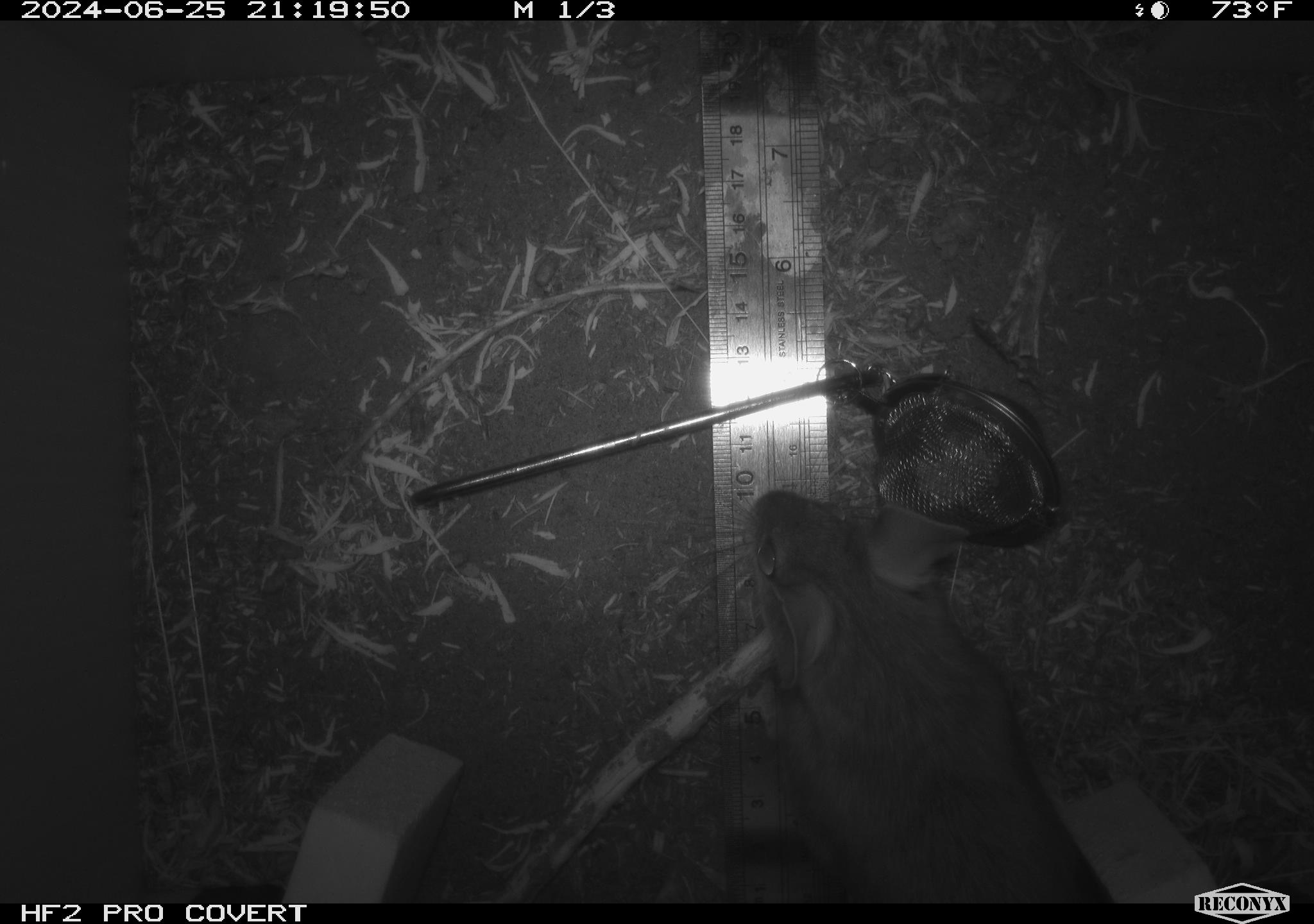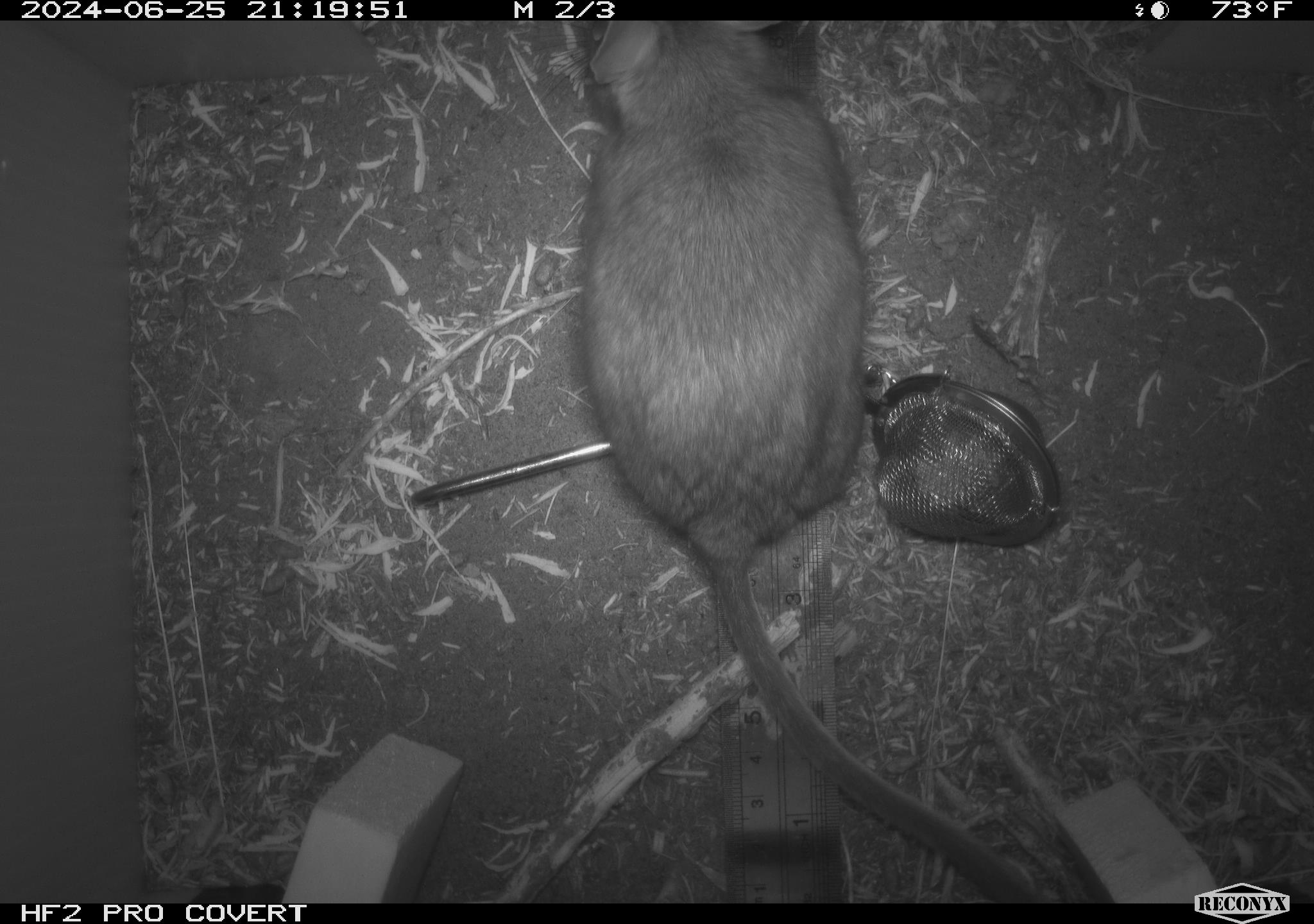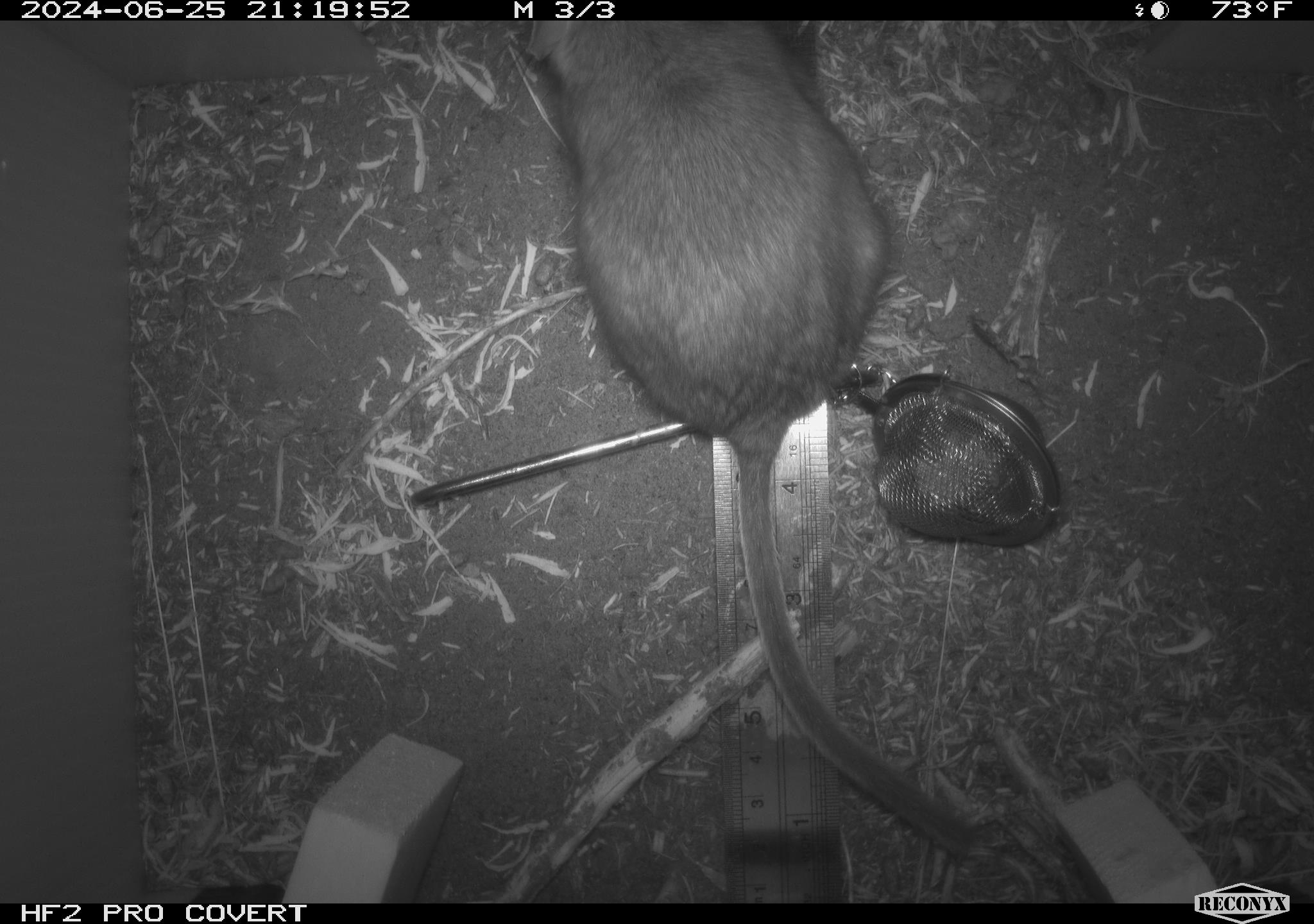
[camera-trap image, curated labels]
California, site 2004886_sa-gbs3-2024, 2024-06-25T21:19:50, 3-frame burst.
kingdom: Animalia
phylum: Chordata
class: Mammalia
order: Rodentia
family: Cricetidae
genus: Neotoma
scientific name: Neotoma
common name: pack rat or woodrat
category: neotoma species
Neotoma species (pack rat or woodrat) (Neotoma).